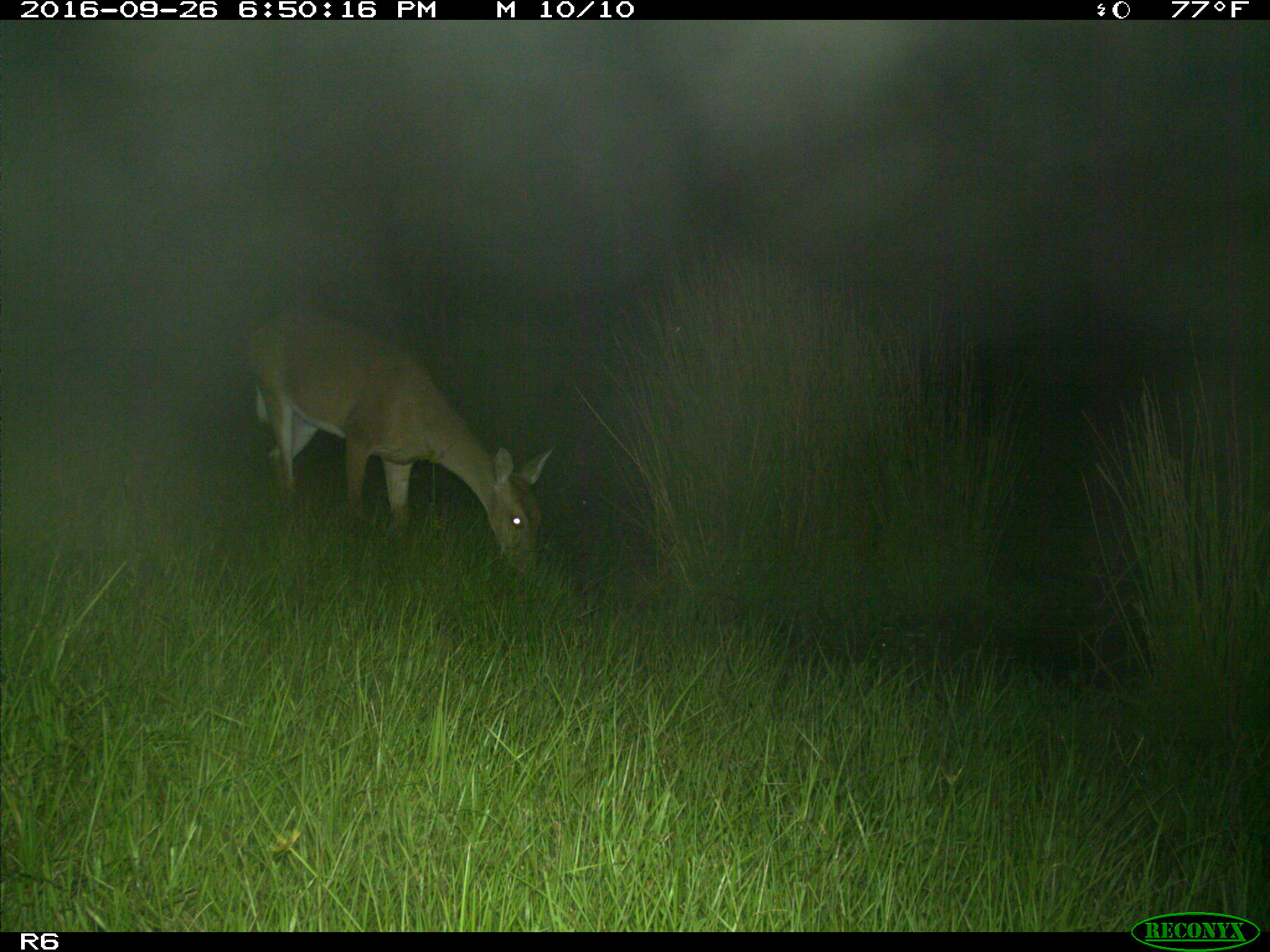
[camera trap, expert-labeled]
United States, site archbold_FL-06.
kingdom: Animalia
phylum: Chordata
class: Mammalia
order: Artiodactyla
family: Cervidae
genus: Odocoileus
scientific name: Odocoileus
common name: deer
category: unidentified deer